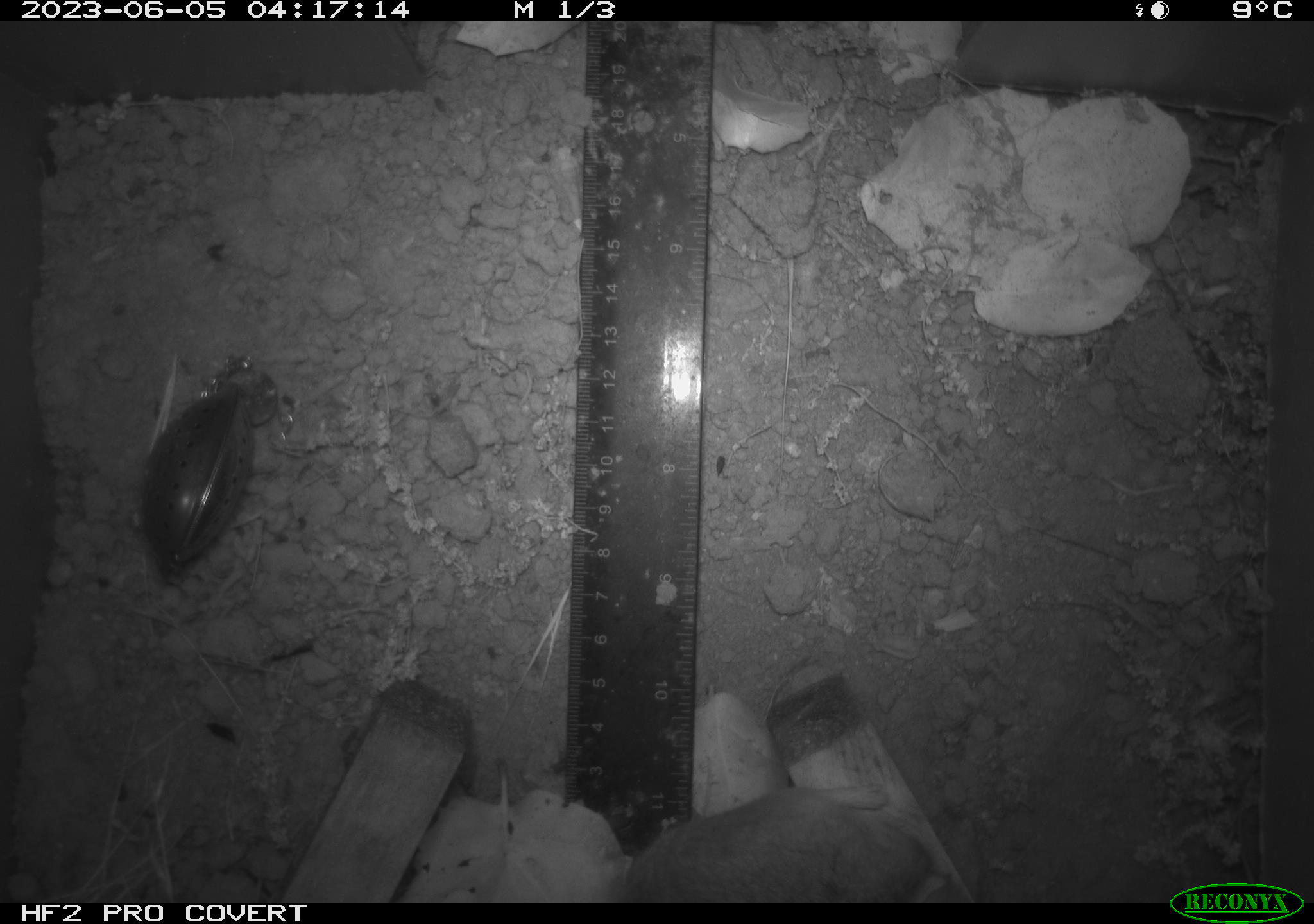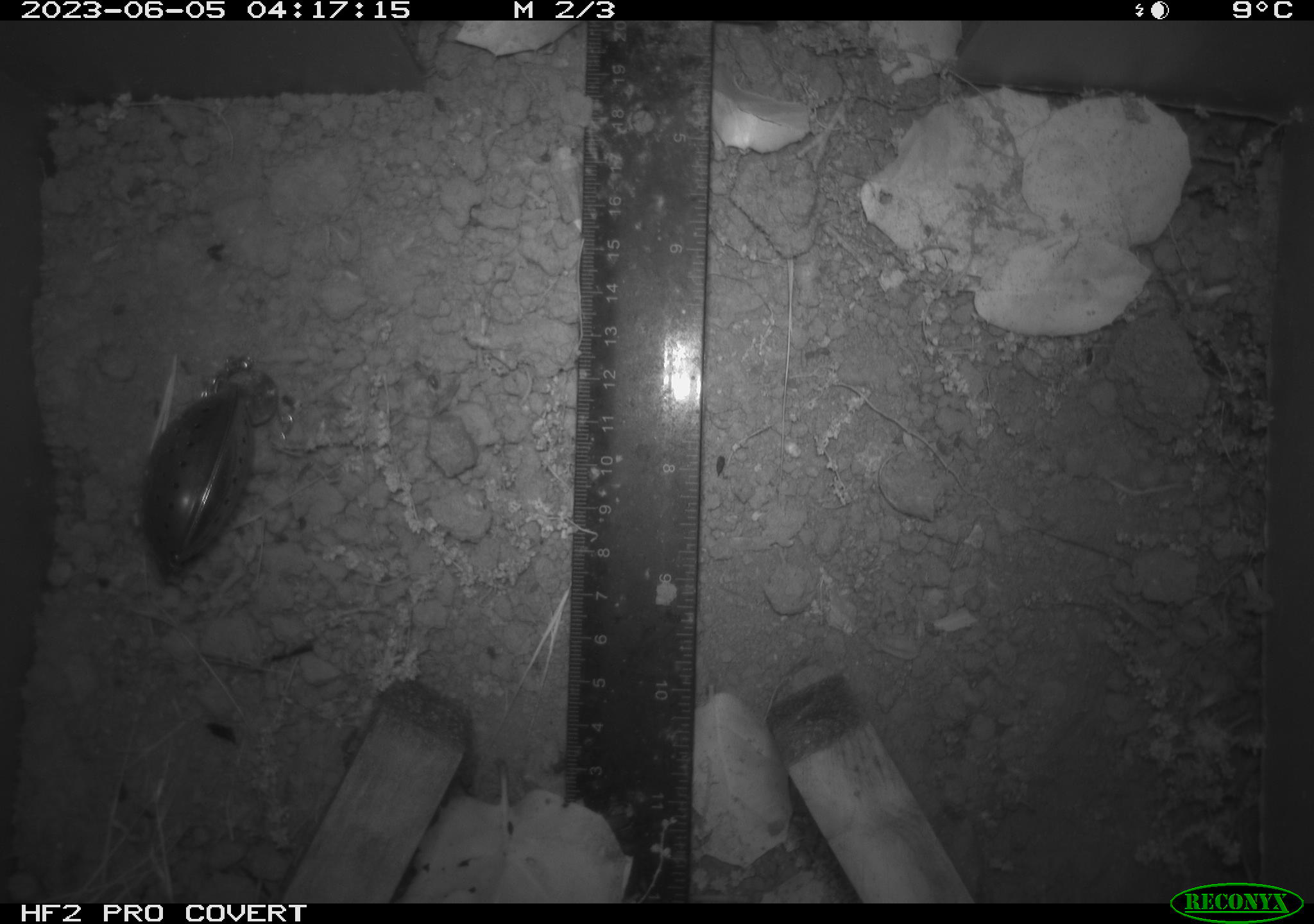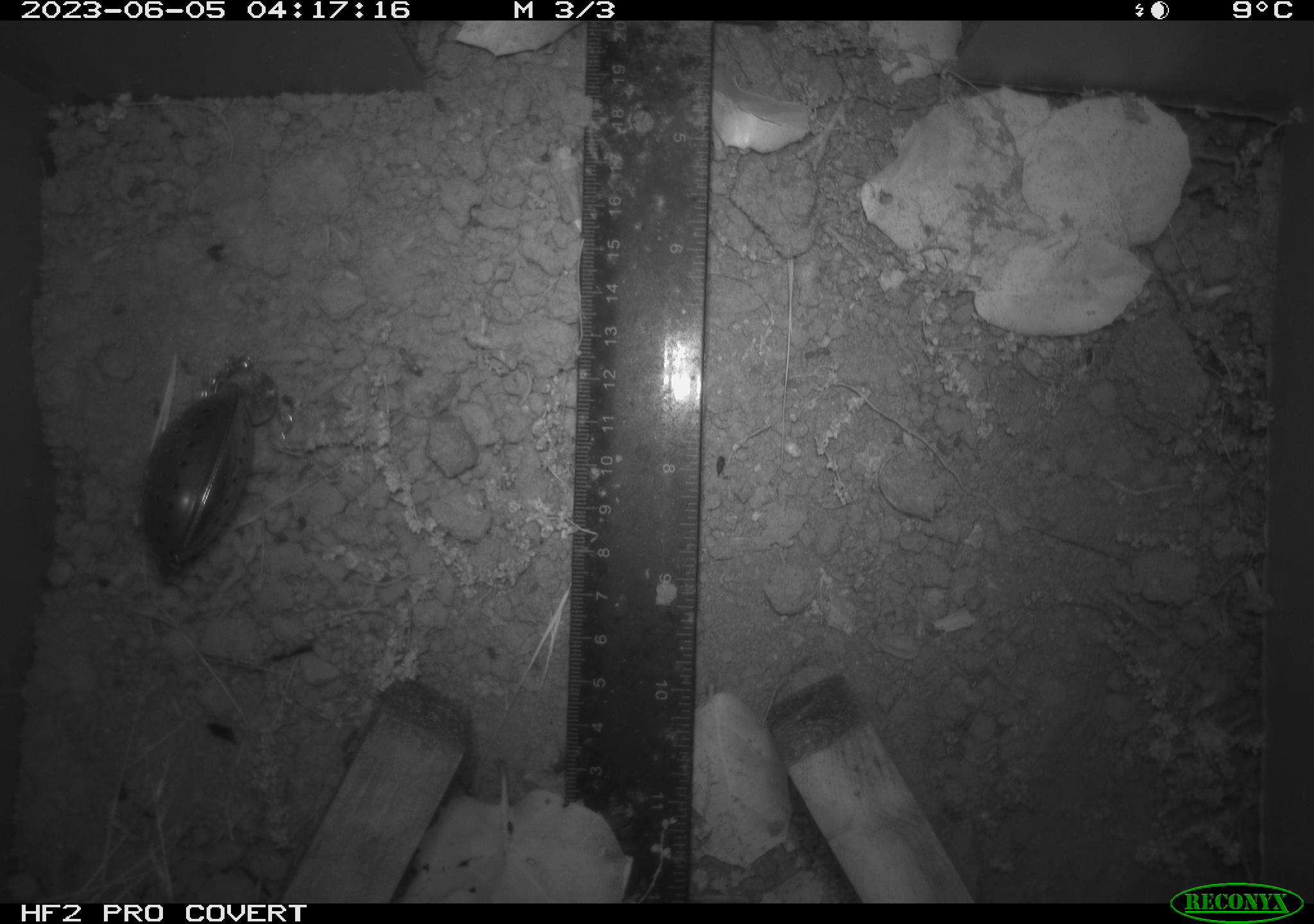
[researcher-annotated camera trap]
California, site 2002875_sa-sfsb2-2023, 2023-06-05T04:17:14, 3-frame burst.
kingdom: Animalia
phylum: Chordata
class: Mammalia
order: Rodentia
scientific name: Rodentia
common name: mouse species